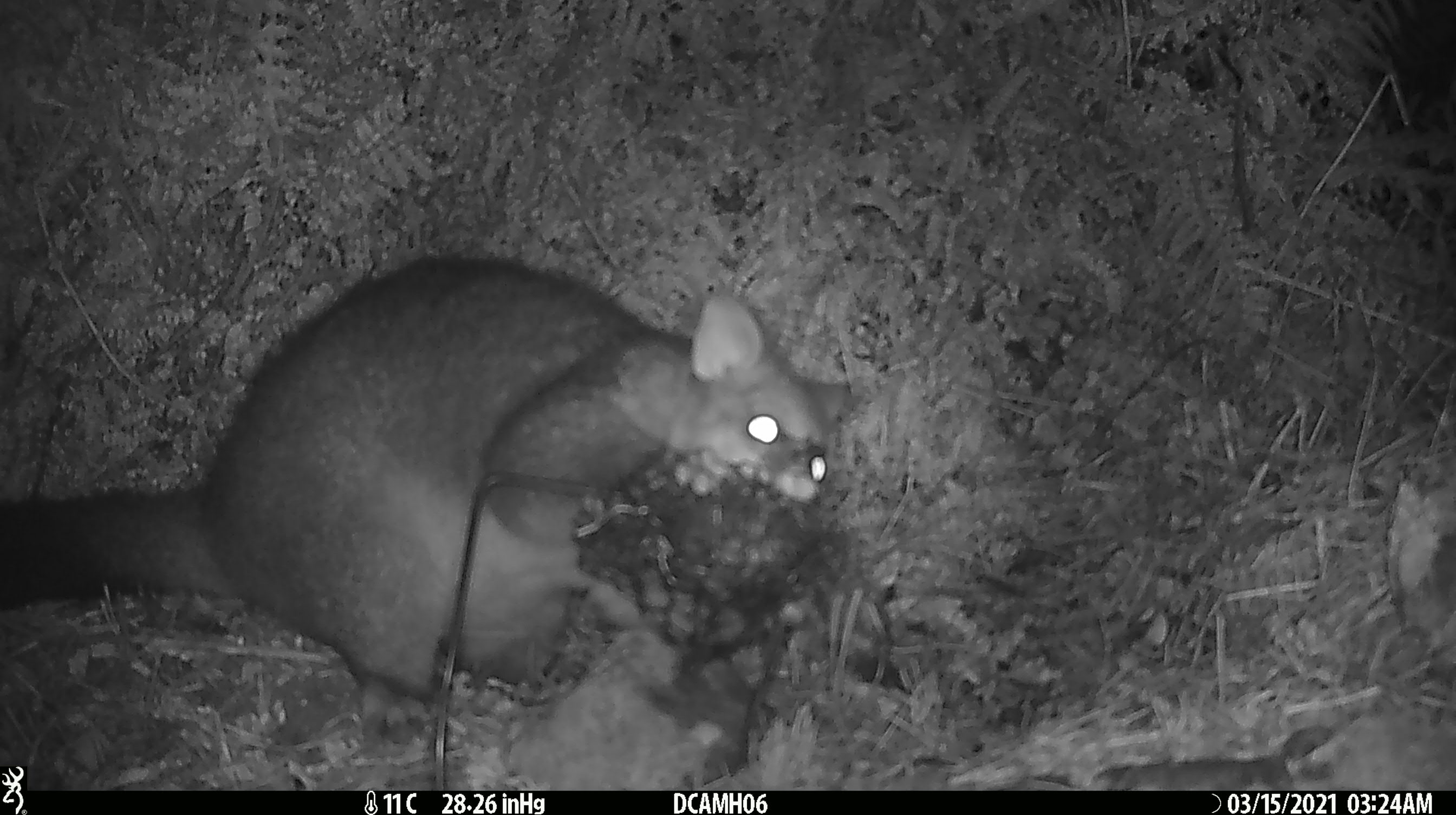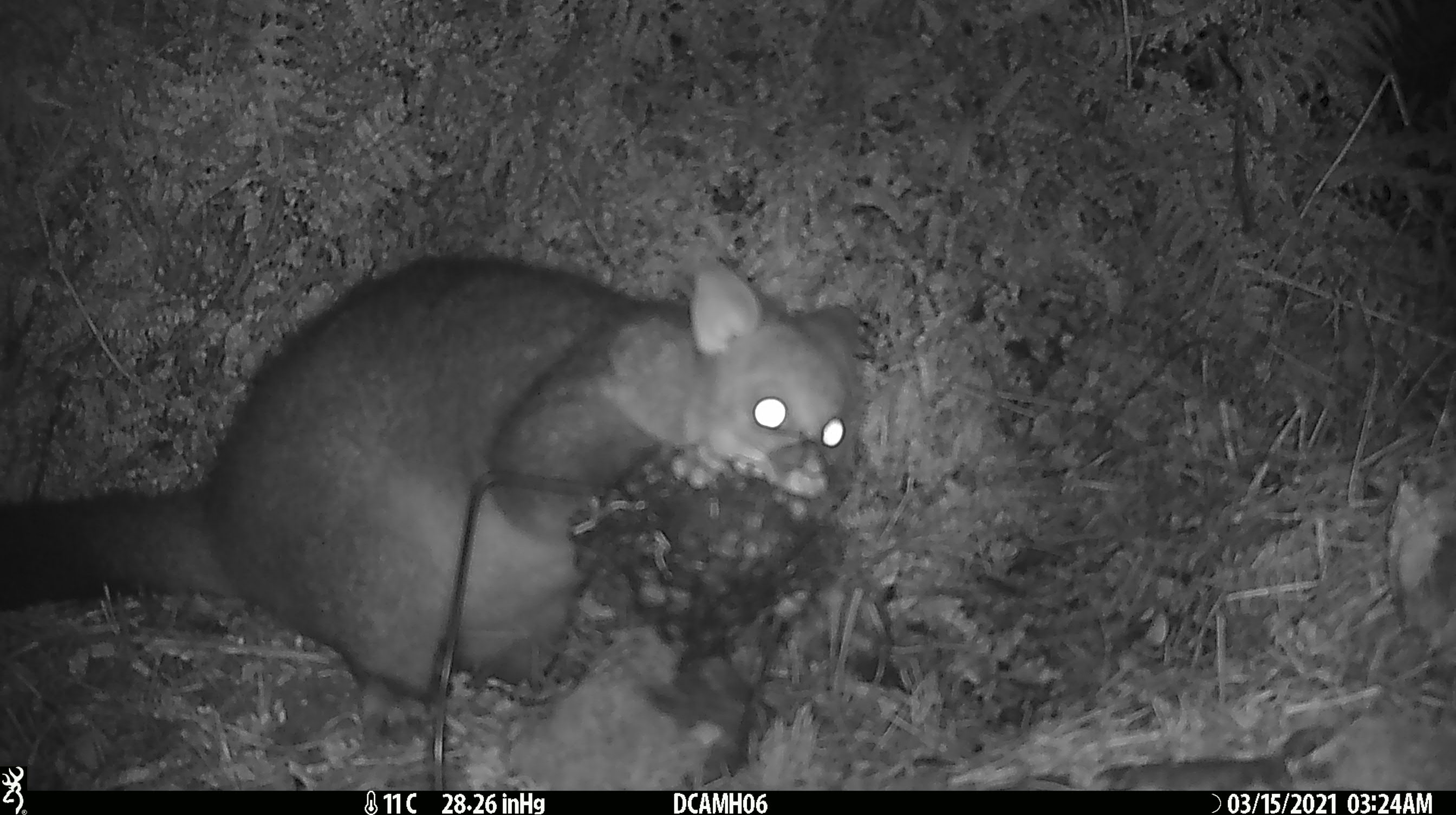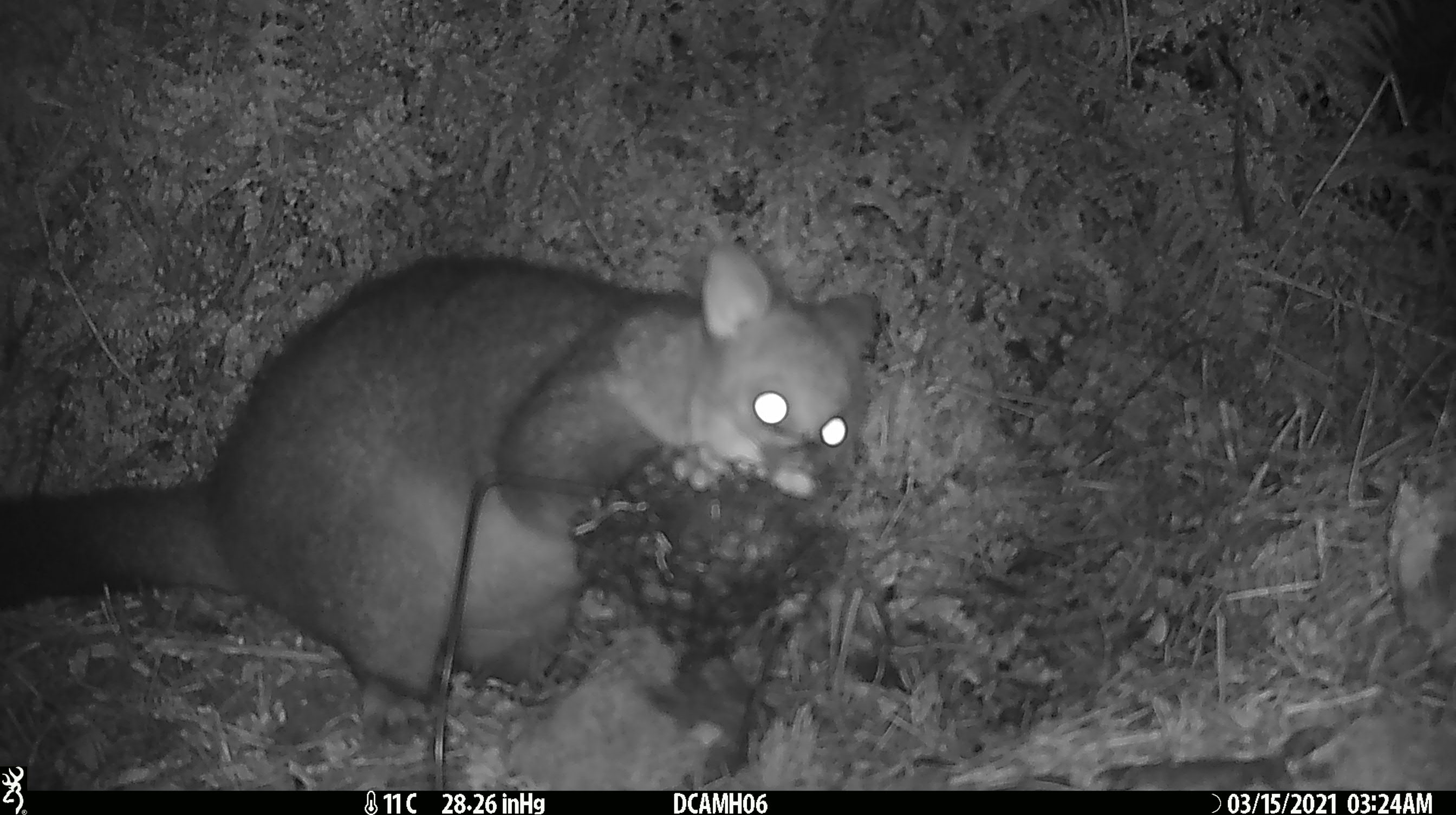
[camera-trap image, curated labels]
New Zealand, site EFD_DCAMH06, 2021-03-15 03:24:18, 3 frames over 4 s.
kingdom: Animalia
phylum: Chordata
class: Mammalia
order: Diprotodontia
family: Phalangeridae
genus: Trichosurus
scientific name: Trichosurus vulpecula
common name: common brushtail possum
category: possum